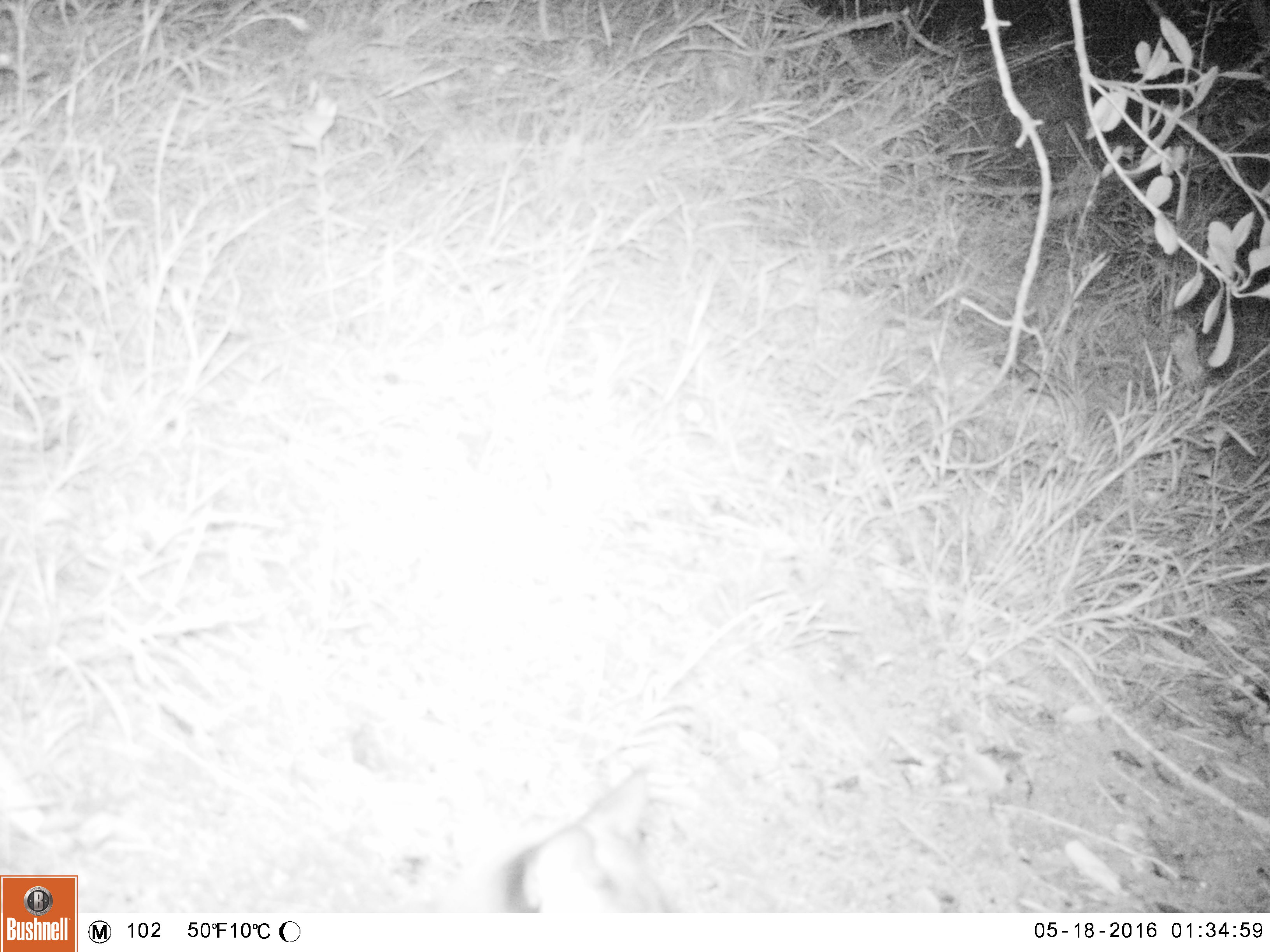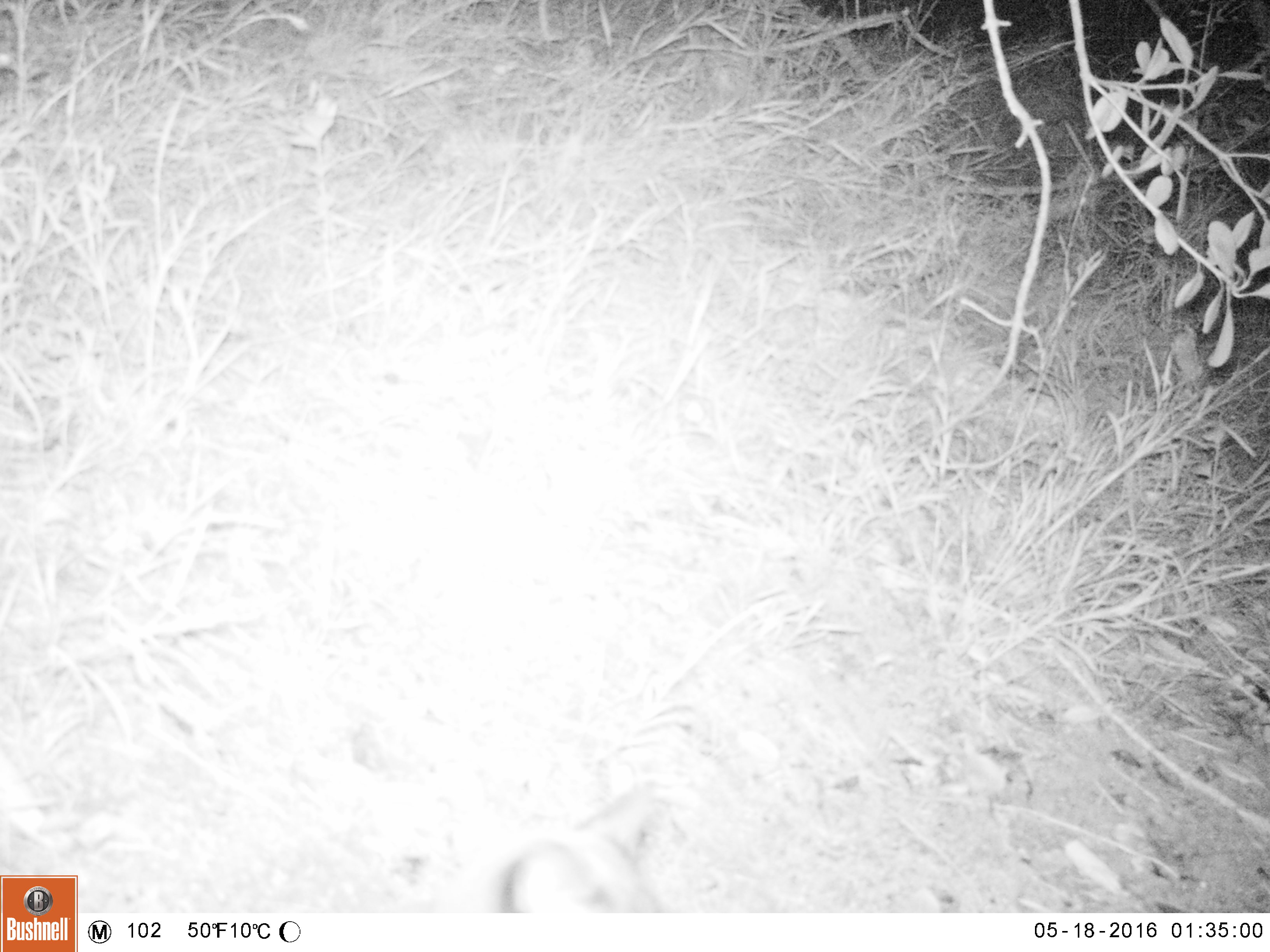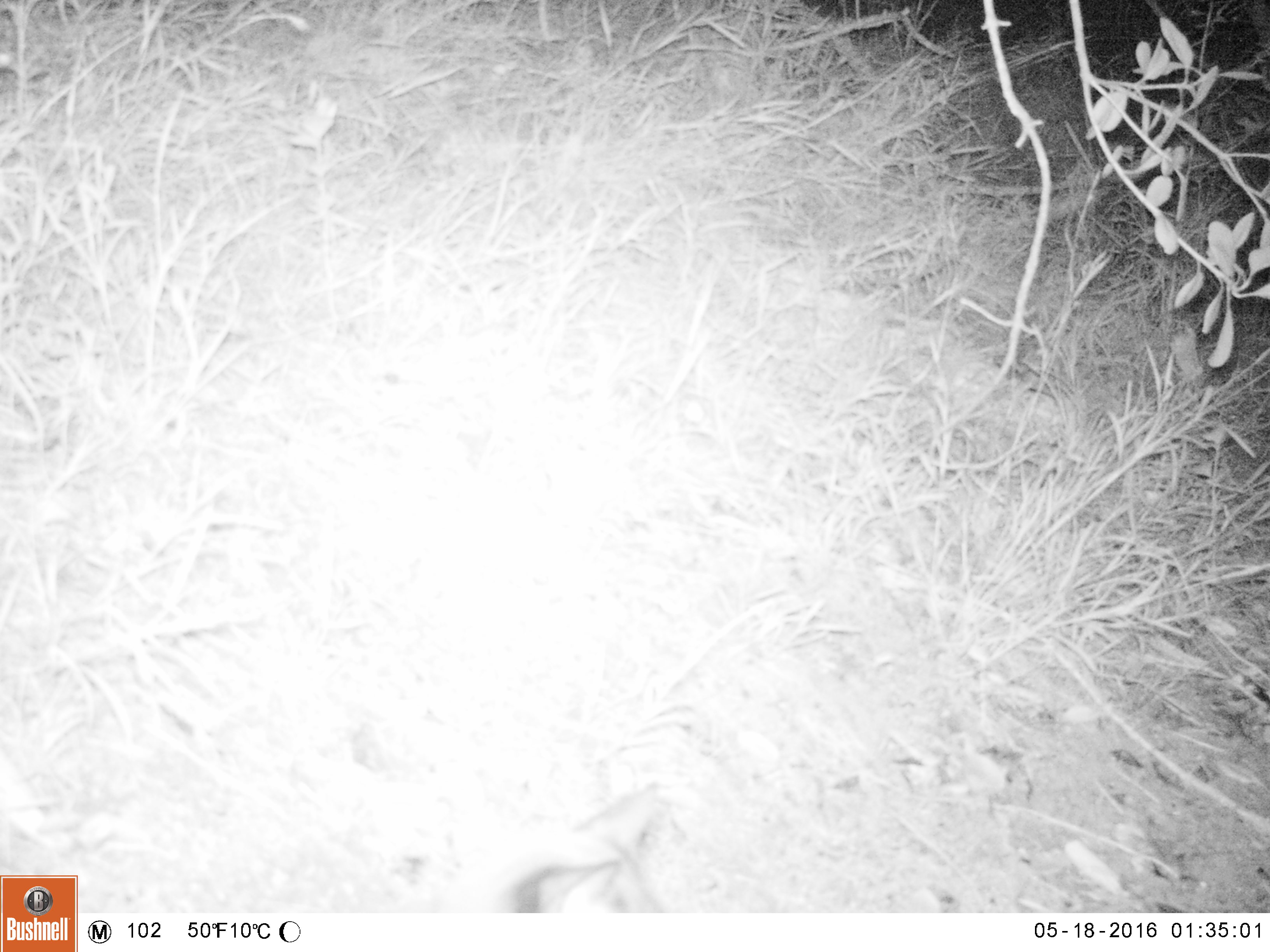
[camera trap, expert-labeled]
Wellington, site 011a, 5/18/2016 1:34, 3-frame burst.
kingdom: Animalia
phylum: Chordata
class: Mammalia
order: Carnivora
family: Felidae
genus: Felis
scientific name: Felis catus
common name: cat